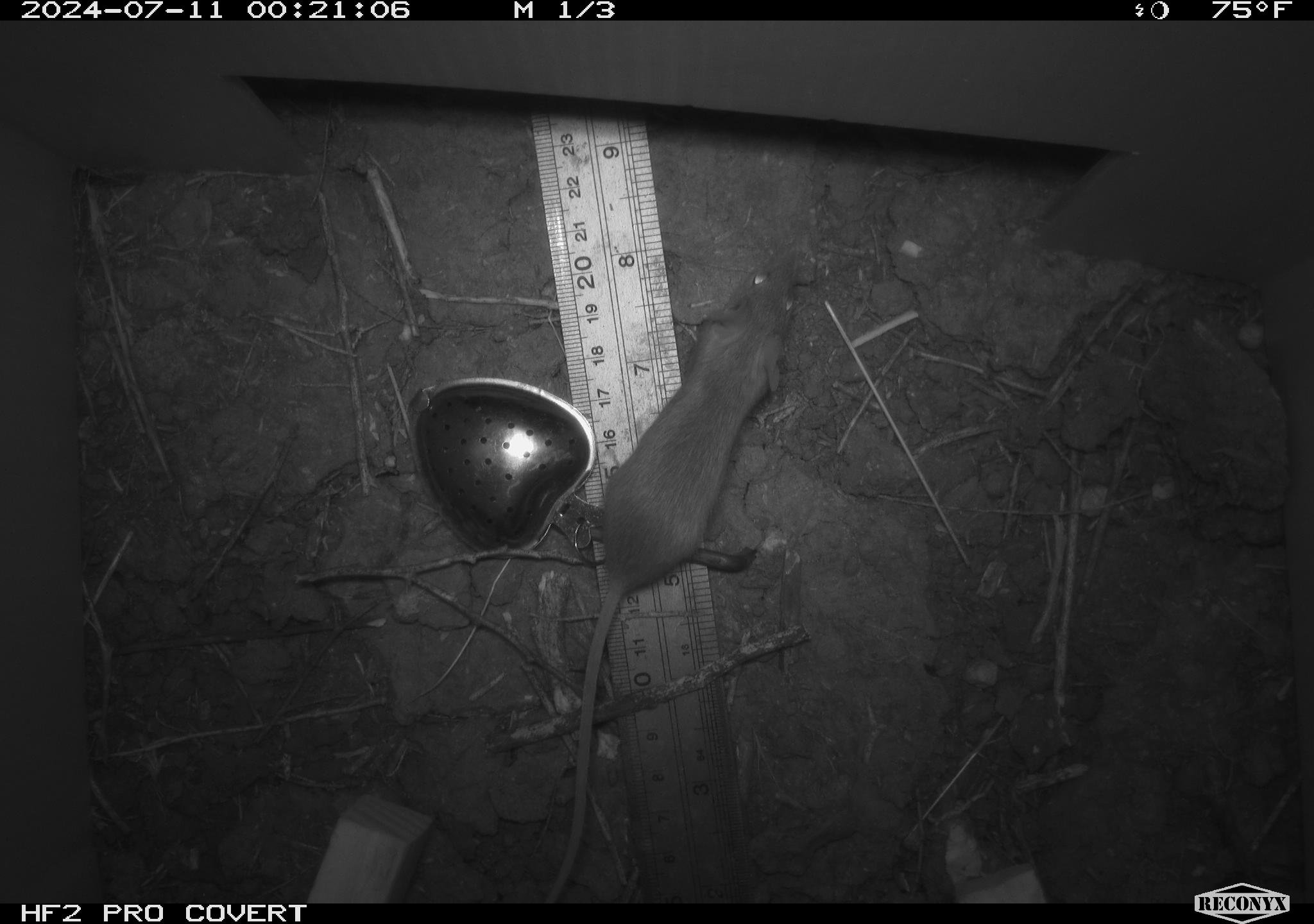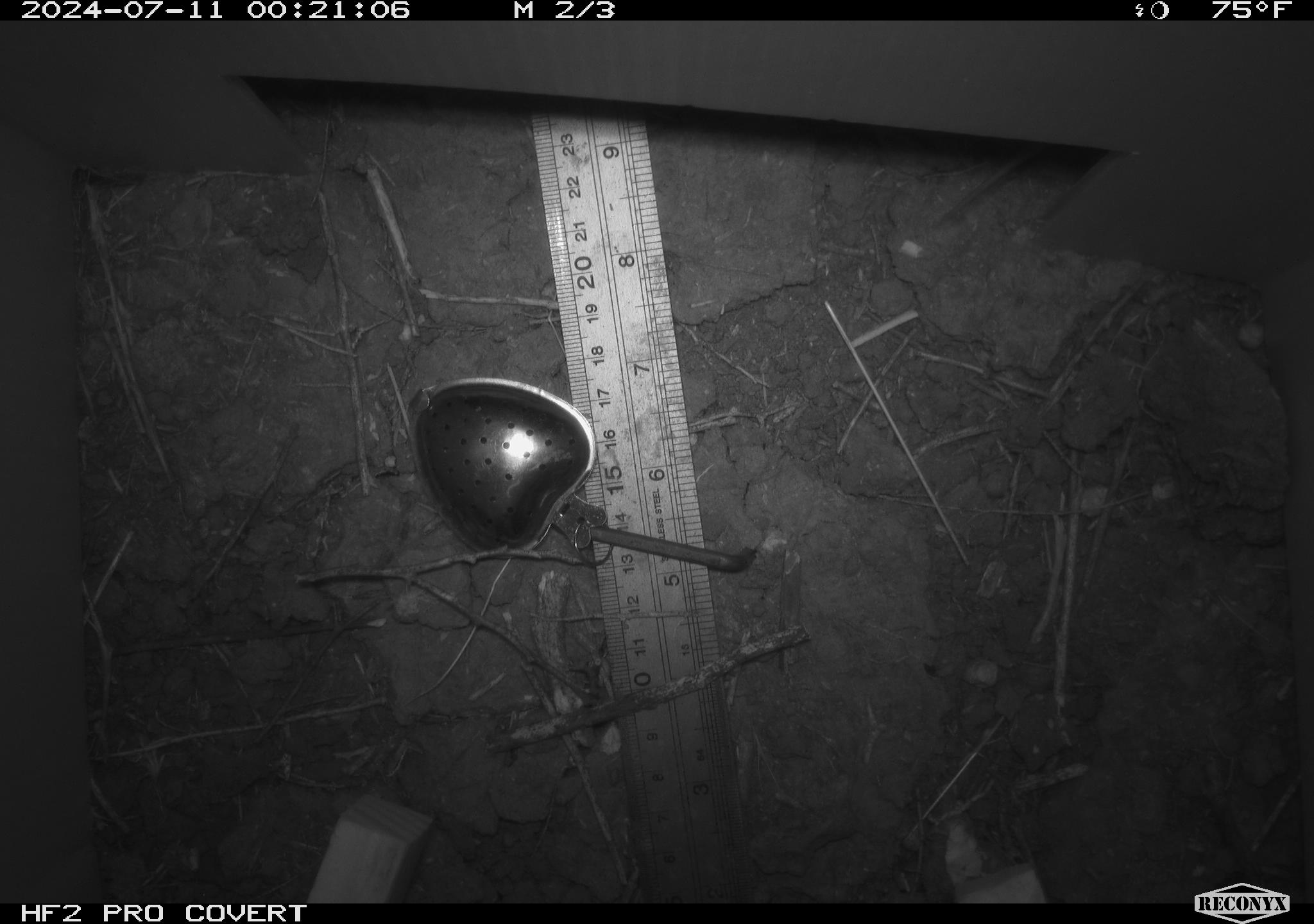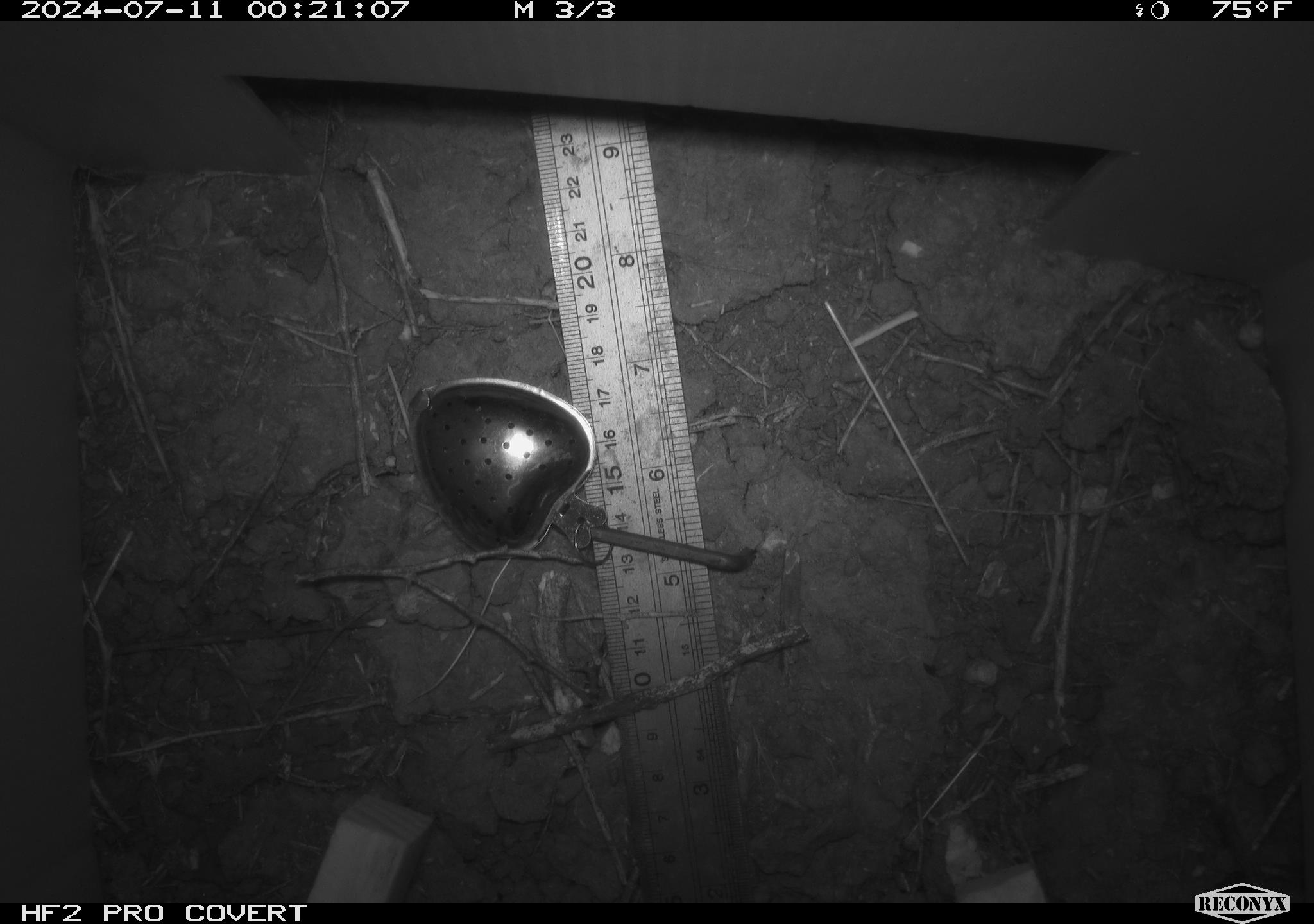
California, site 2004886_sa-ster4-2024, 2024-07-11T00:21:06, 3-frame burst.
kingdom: Animalia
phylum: Chordata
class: Mammalia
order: Rodentia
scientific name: Rodentia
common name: mouse species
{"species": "mouse species (Rodentia)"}